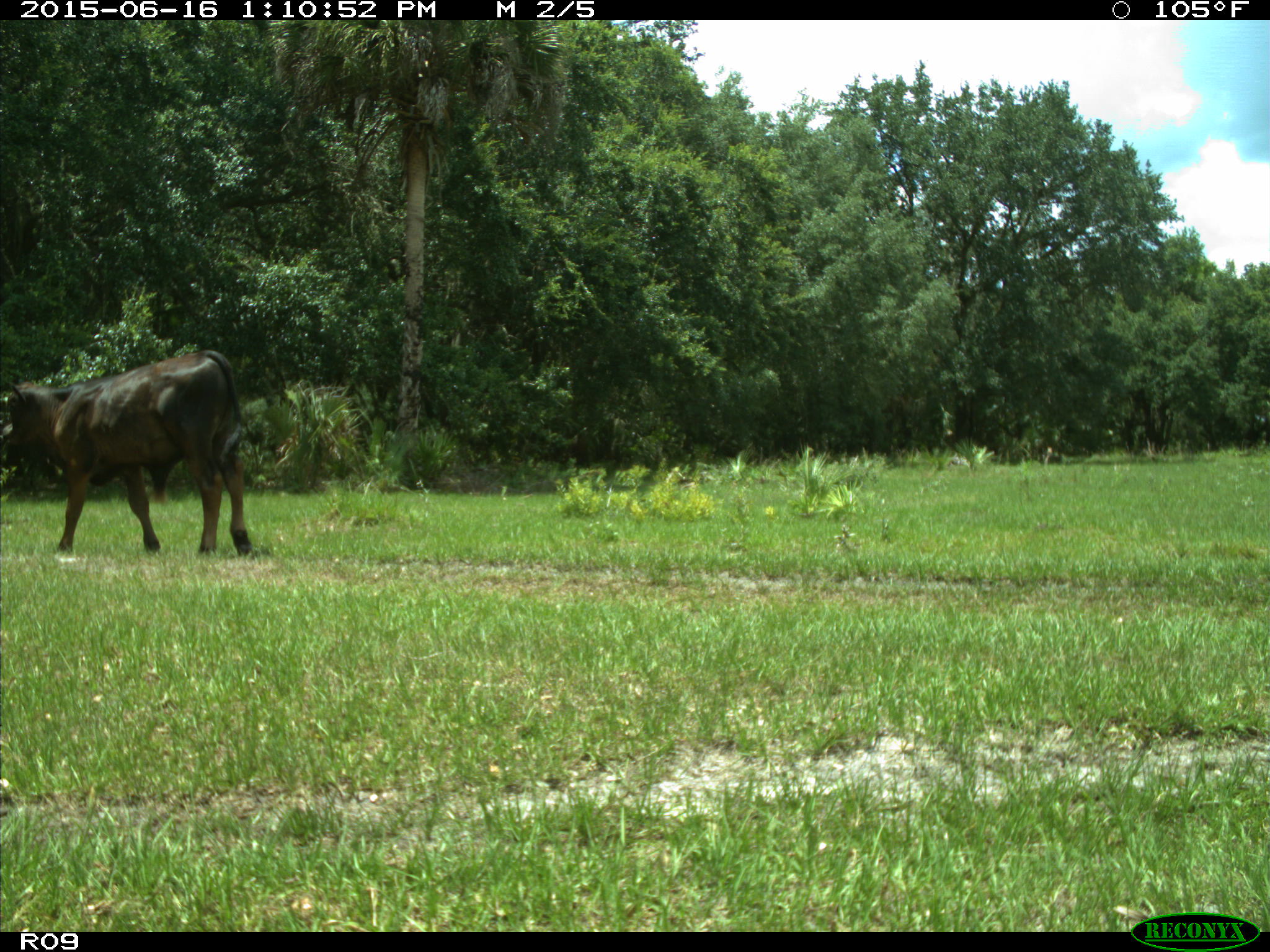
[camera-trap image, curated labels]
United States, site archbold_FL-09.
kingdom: Animalia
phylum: Chordata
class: Mammalia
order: Artiodactyla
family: Bovidae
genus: Bos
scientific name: Bos taurus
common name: domestic cow